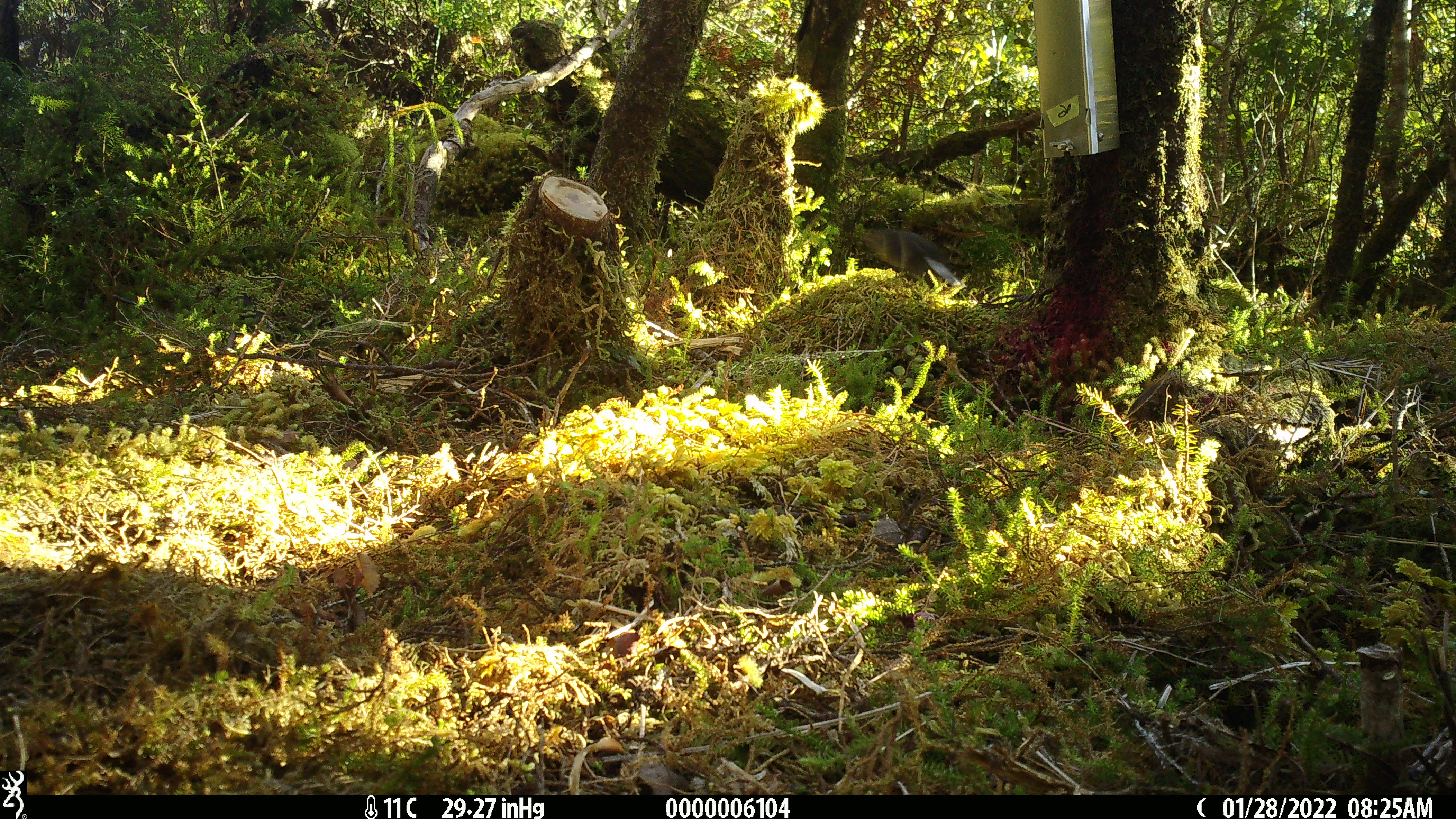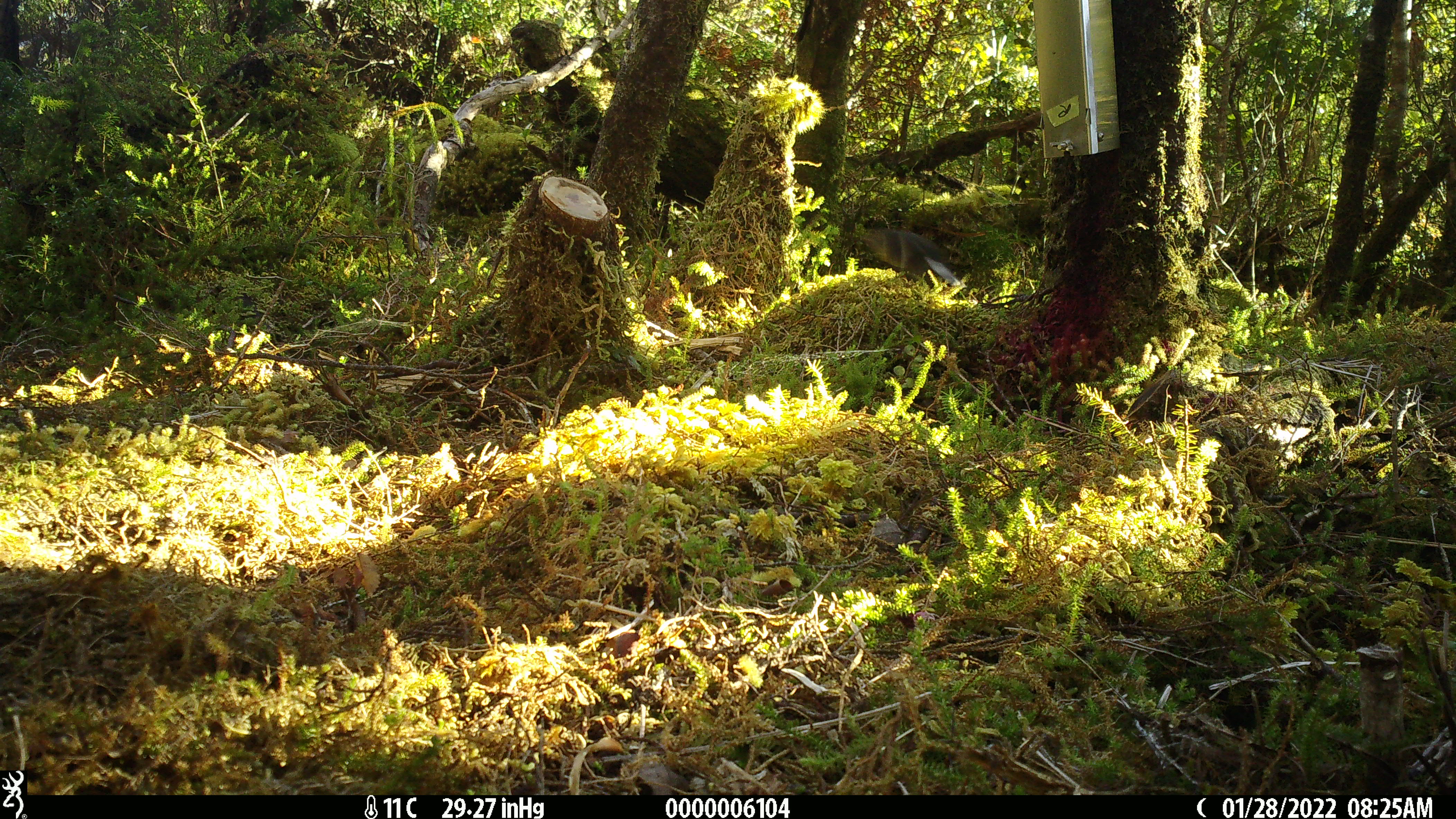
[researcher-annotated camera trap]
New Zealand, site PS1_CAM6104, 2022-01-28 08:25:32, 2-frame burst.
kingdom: Animalia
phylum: Chordata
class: Aves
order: Passeriformes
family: Petroicidae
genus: Petroica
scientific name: Petroica macrocephala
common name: tomtit